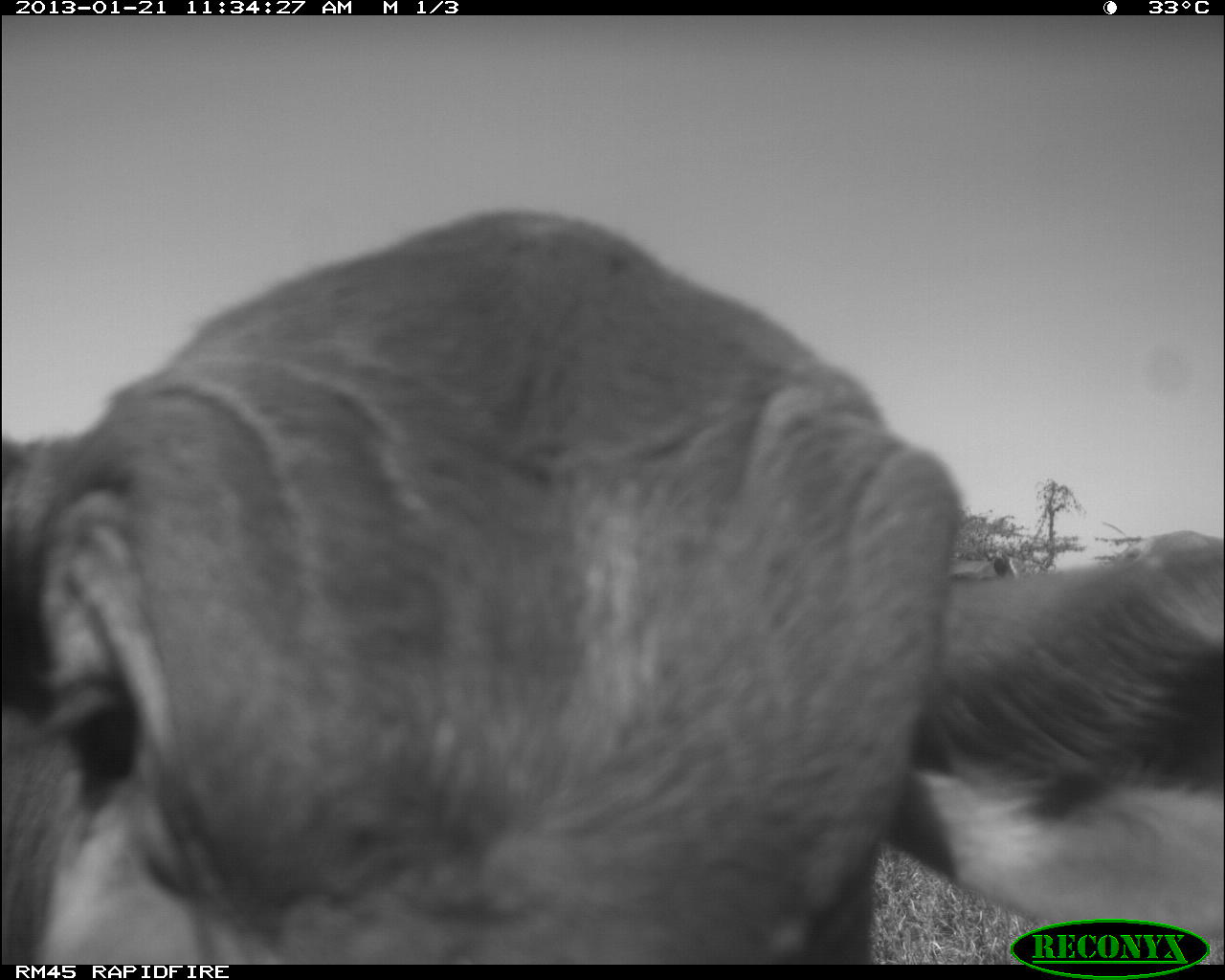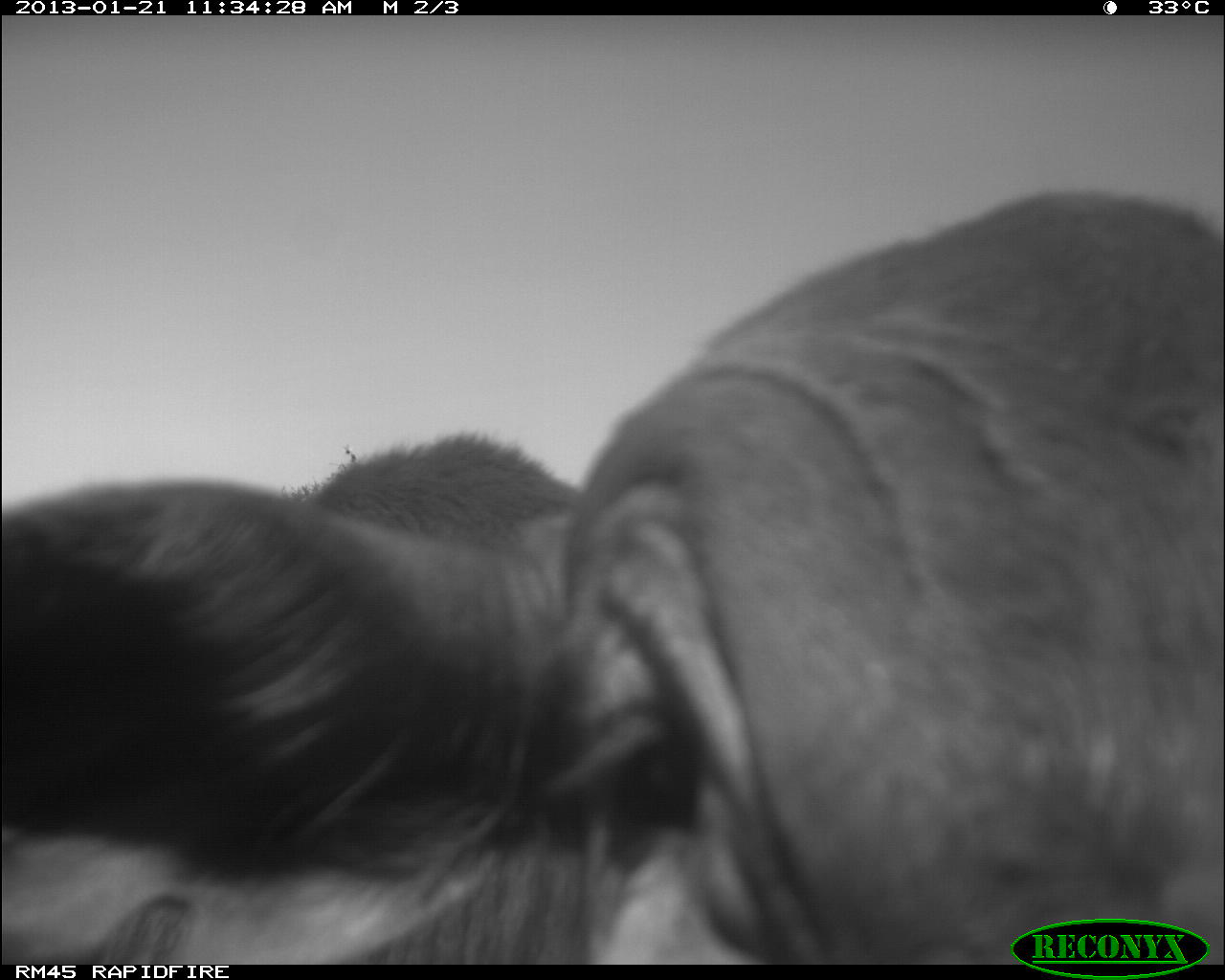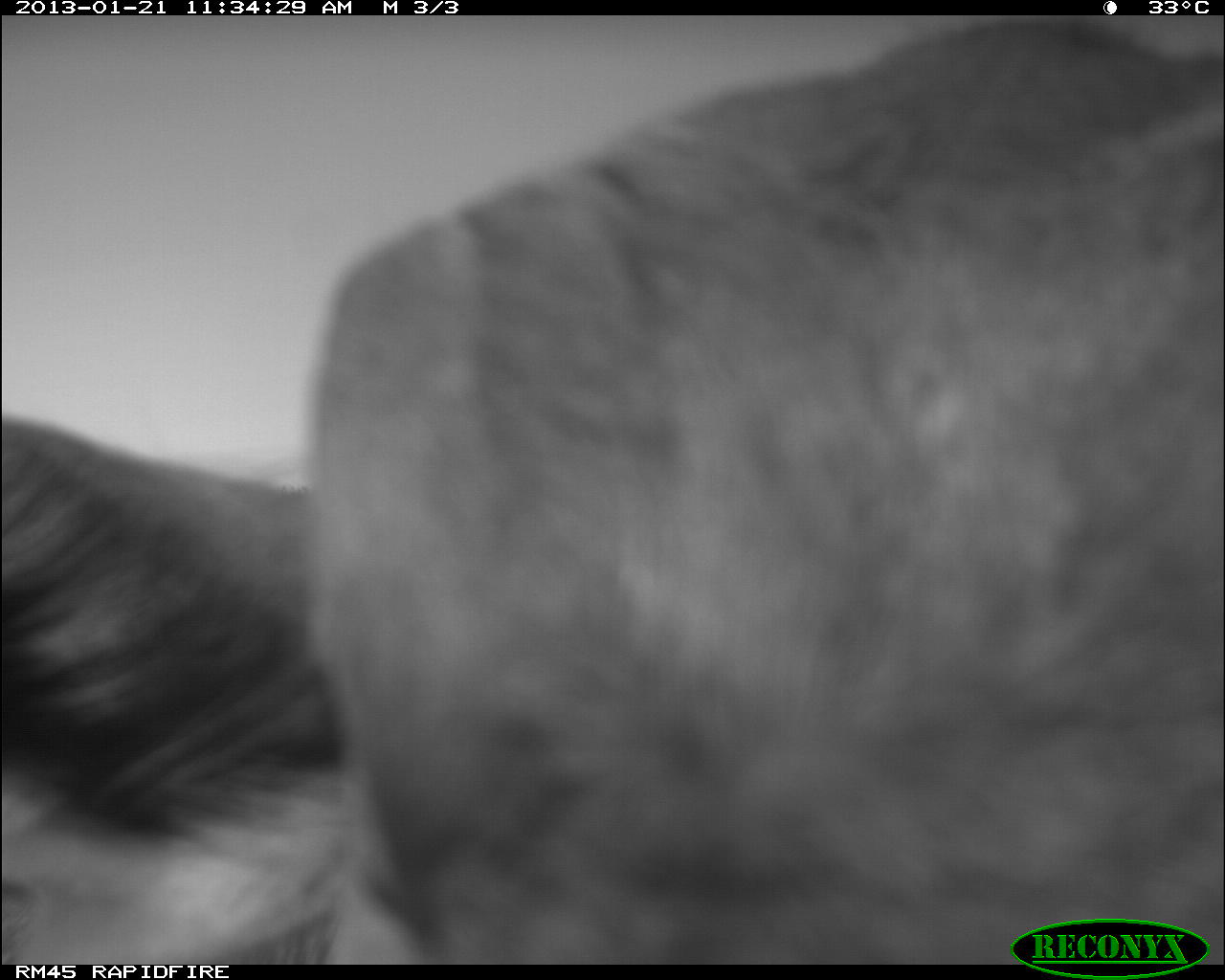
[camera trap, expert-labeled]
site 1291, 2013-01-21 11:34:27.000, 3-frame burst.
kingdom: Animalia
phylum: Chordata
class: Mammalia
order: Artiodactyla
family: Bovidae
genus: Bos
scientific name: Bos taurus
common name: domestic cattle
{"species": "Bos taurus (domestic cattle)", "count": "2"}